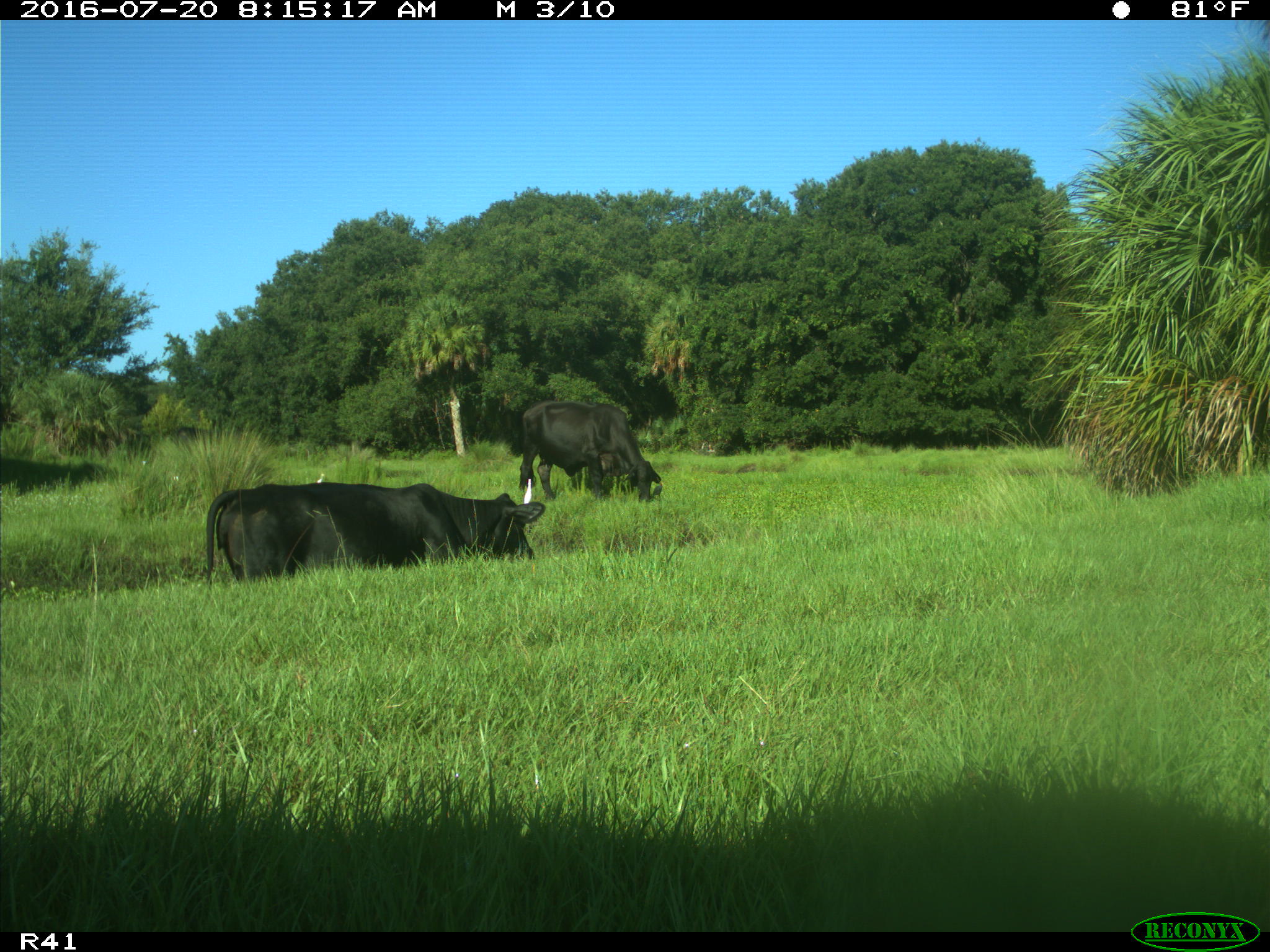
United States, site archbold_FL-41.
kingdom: Animalia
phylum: Chordata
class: Mammalia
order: Artiodactyla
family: Bovidae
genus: Bos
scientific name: Bos taurus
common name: domestic cow